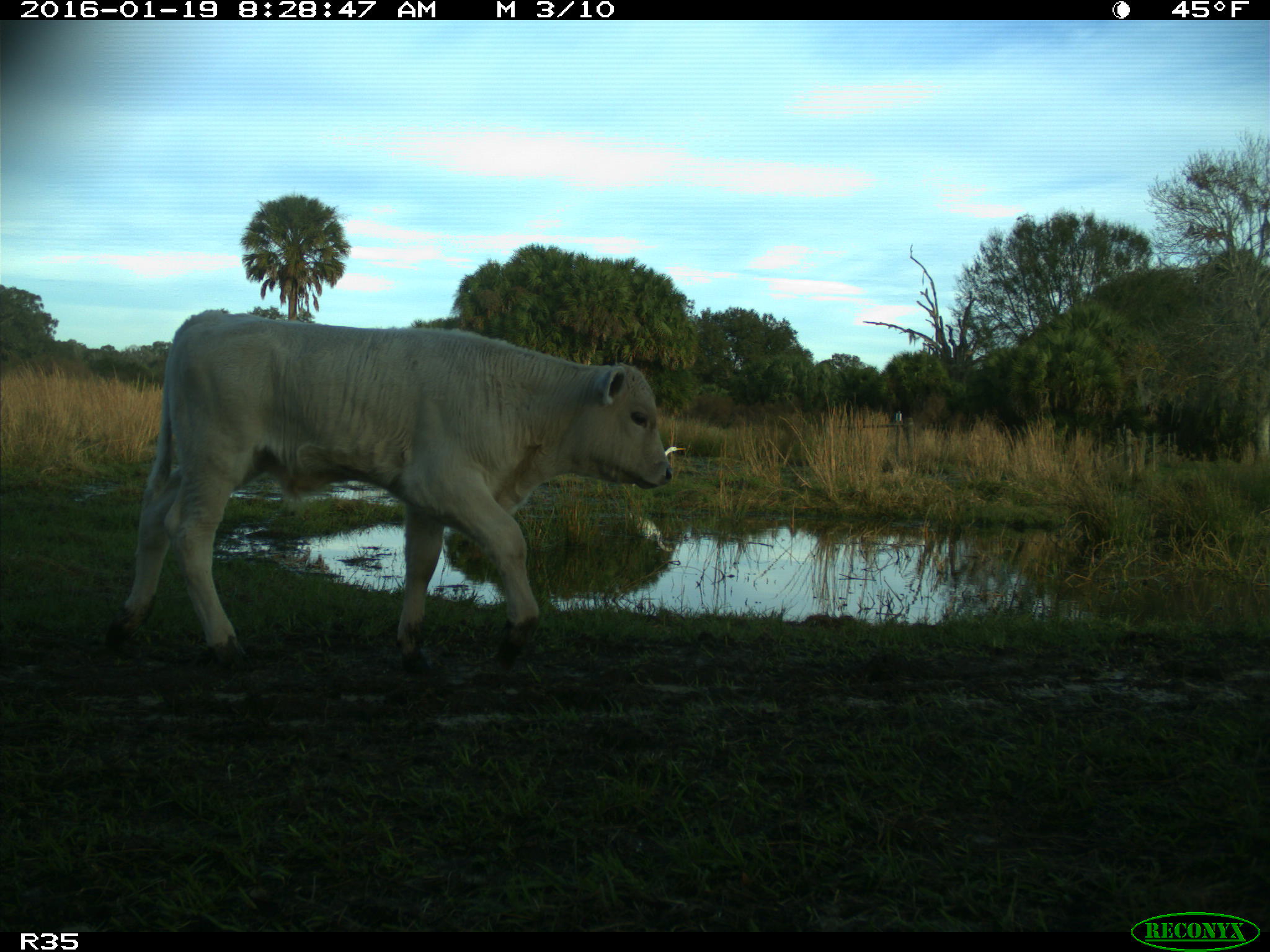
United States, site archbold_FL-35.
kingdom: Animalia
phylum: Chordata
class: Mammalia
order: Artiodactyla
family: Bovidae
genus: Bos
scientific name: Bos taurus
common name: domestic cow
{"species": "Bos taurus (domestic cow)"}